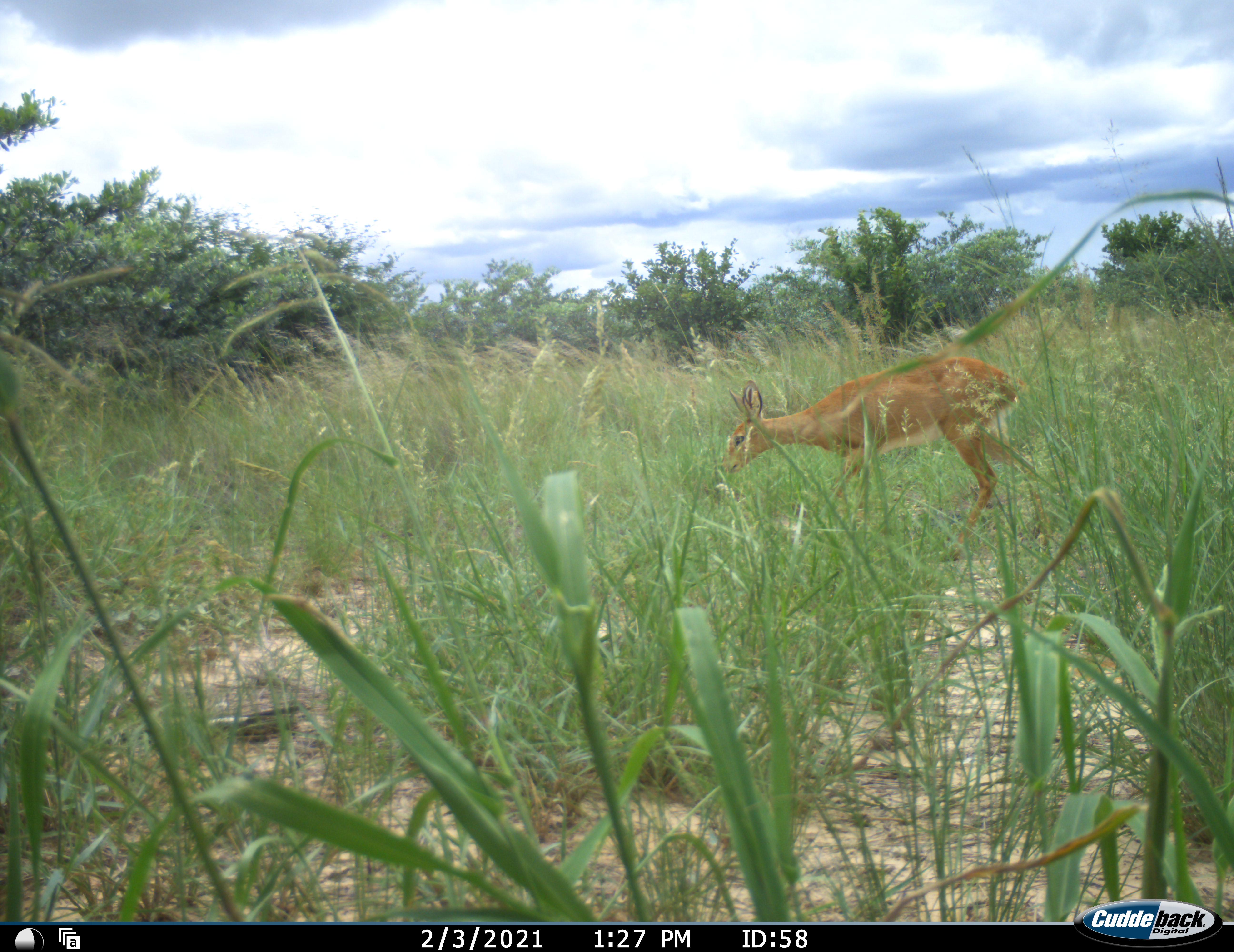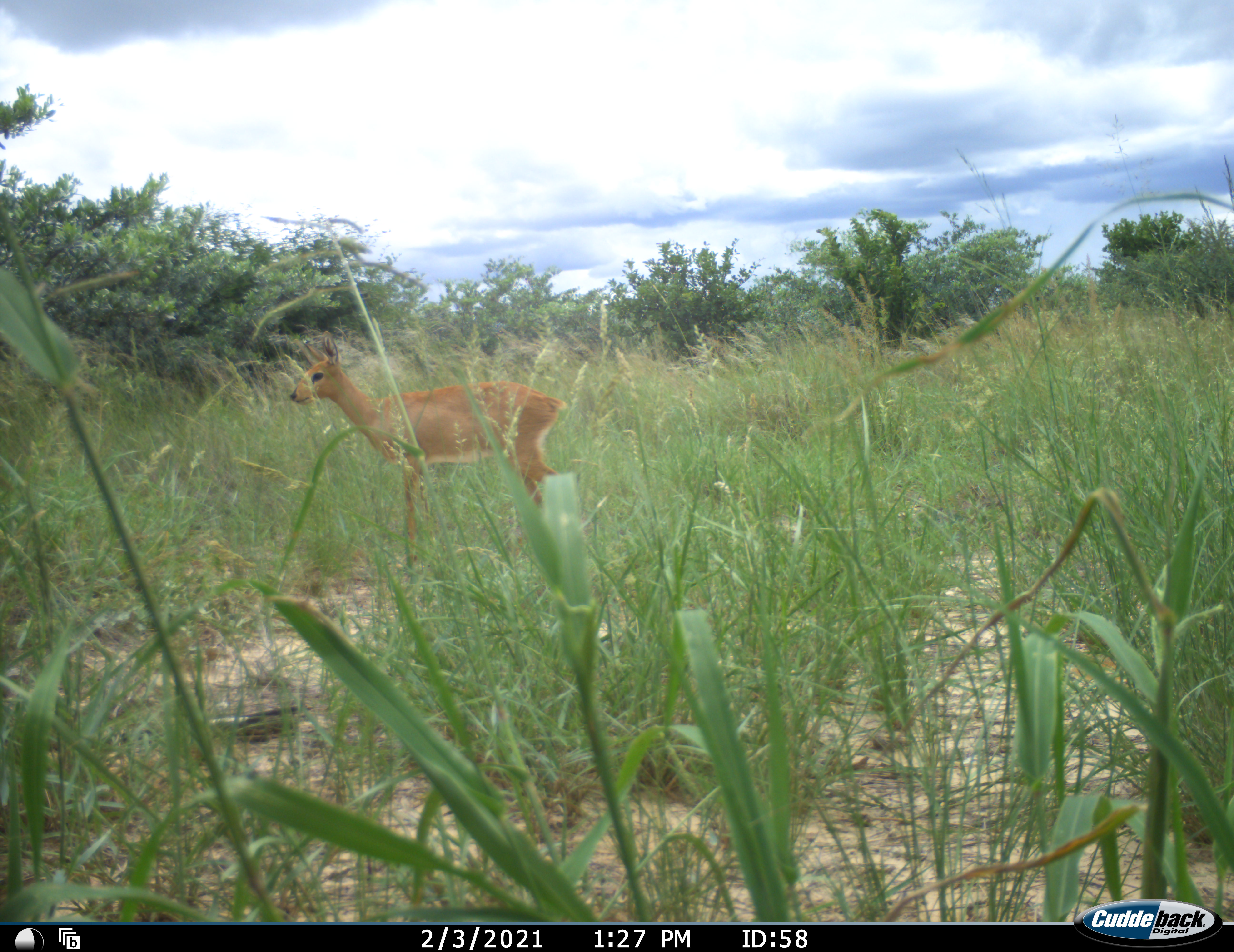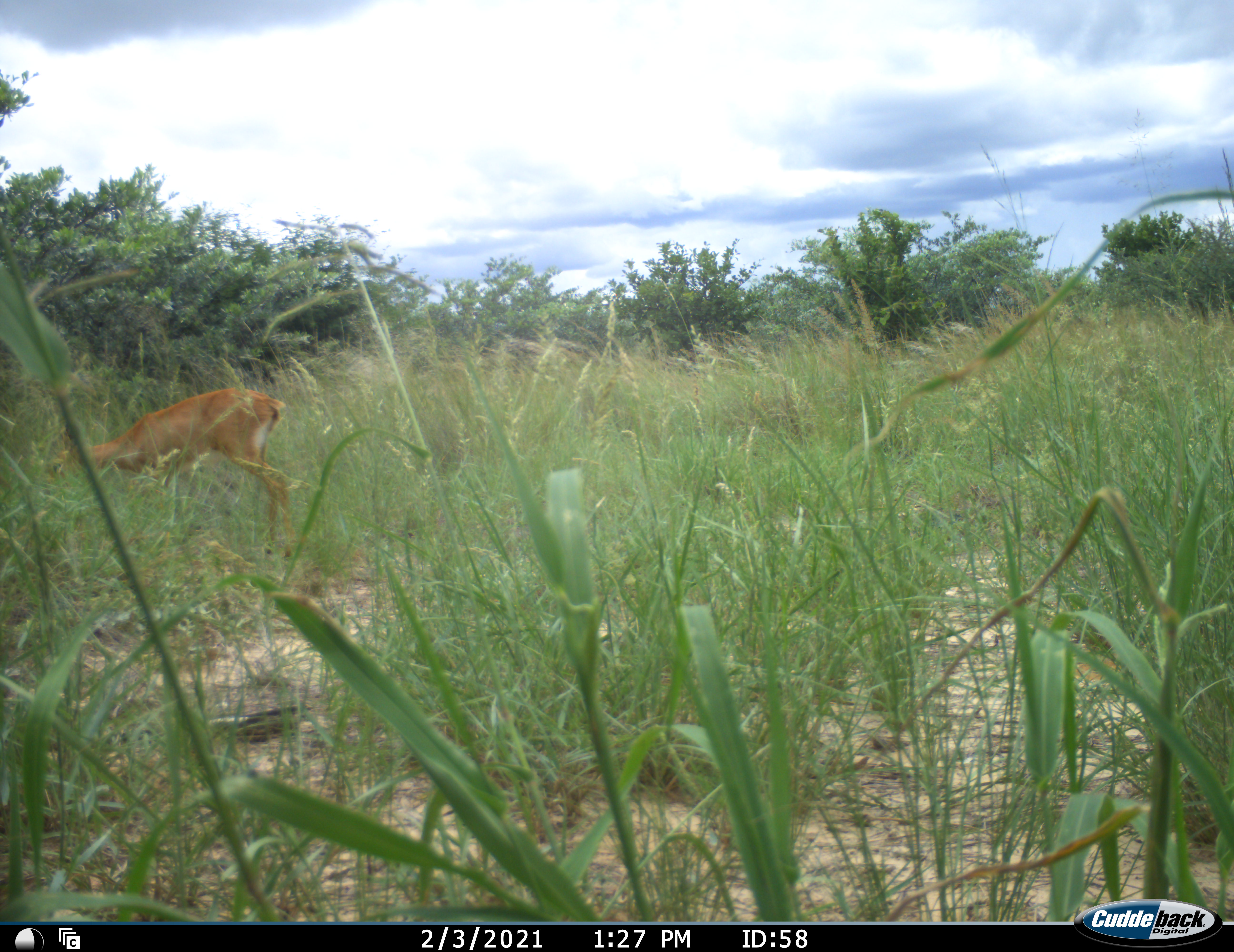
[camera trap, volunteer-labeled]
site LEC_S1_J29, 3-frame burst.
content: unidentified animal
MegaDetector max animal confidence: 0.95